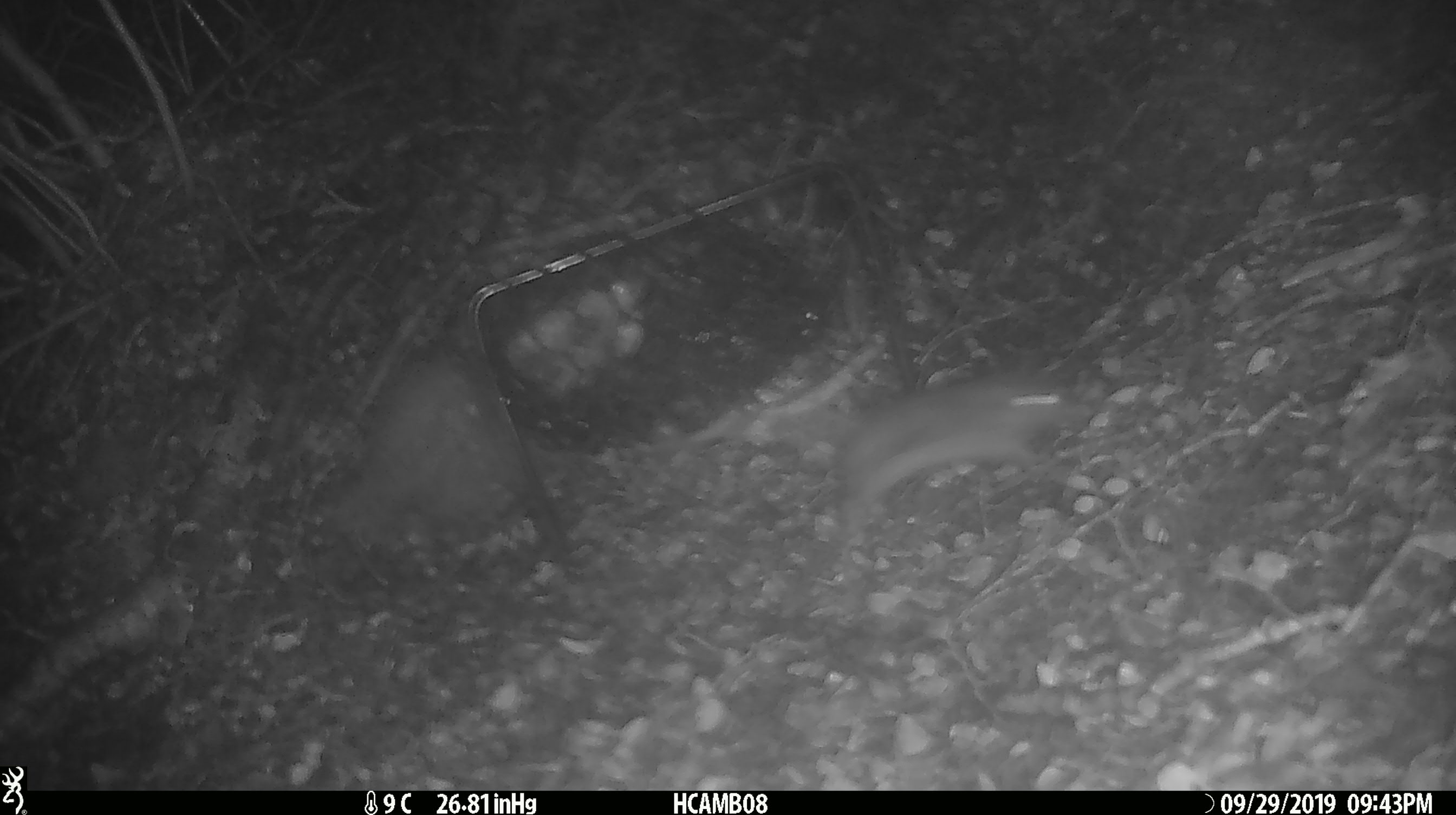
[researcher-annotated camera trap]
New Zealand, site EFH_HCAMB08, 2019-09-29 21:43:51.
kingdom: Animalia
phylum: Chordata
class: Mammalia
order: Rodentia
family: Muridae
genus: Mus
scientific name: Mus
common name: mouse